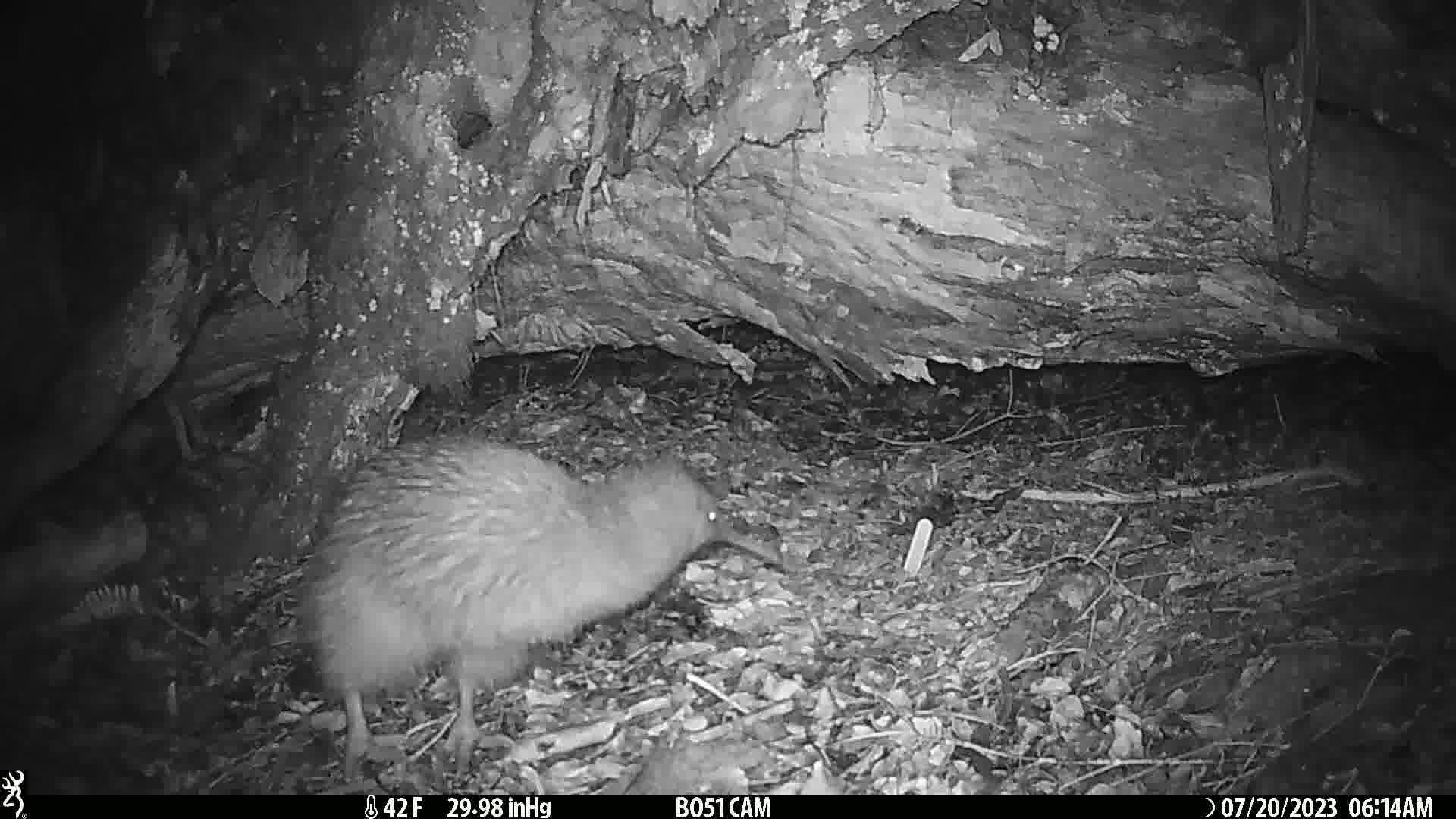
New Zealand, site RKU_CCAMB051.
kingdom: Animalia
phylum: Chordata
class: Aves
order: Apterygiformes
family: Apterygidae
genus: Apteryx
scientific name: Apteryx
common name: kiwi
Kiwi (Apteryx).